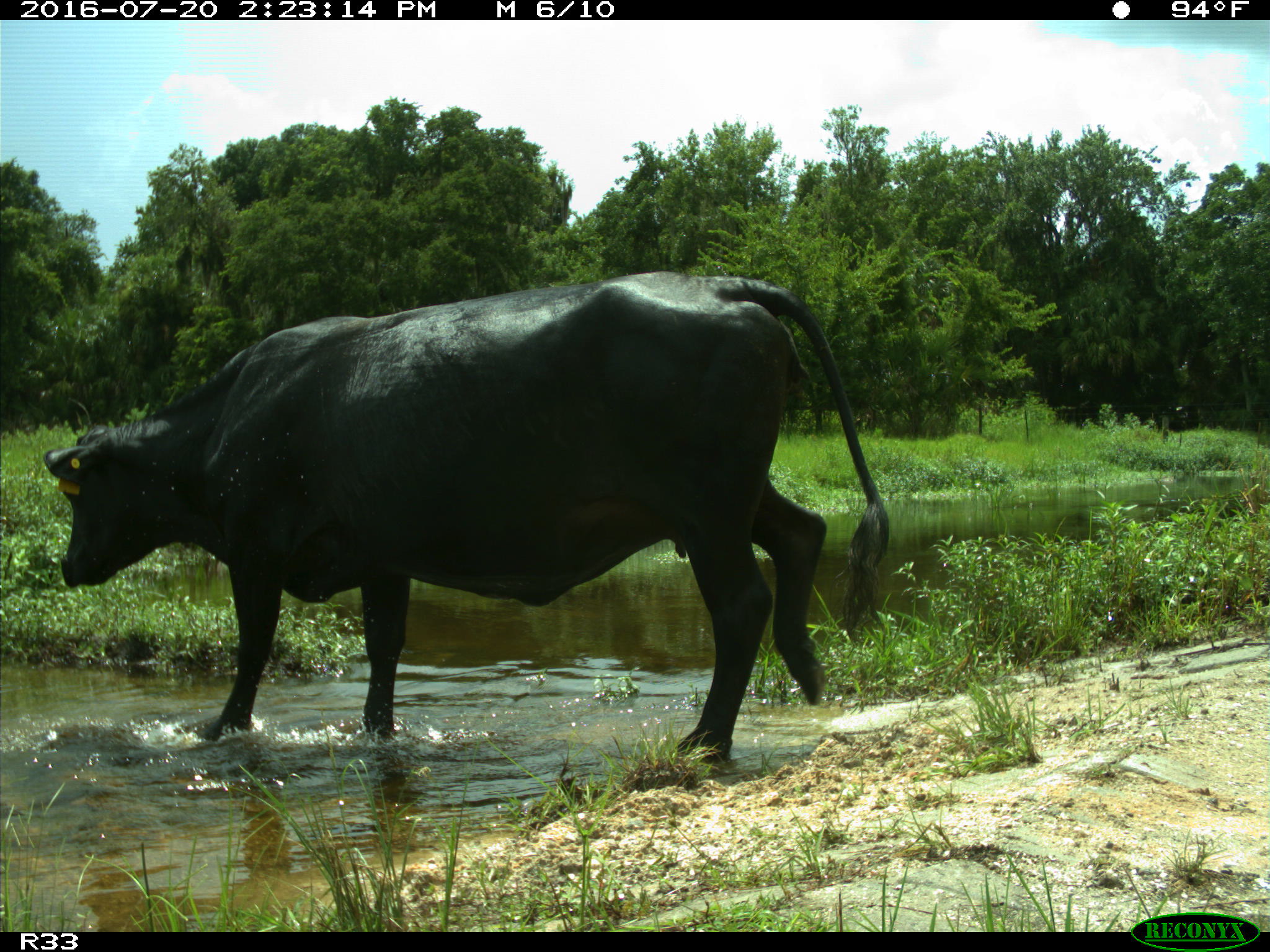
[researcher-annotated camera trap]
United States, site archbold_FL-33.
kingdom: Animalia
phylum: Chordata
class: Mammalia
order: Artiodactyla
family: Bovidae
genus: Bos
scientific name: Bos taurus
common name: domestic cow